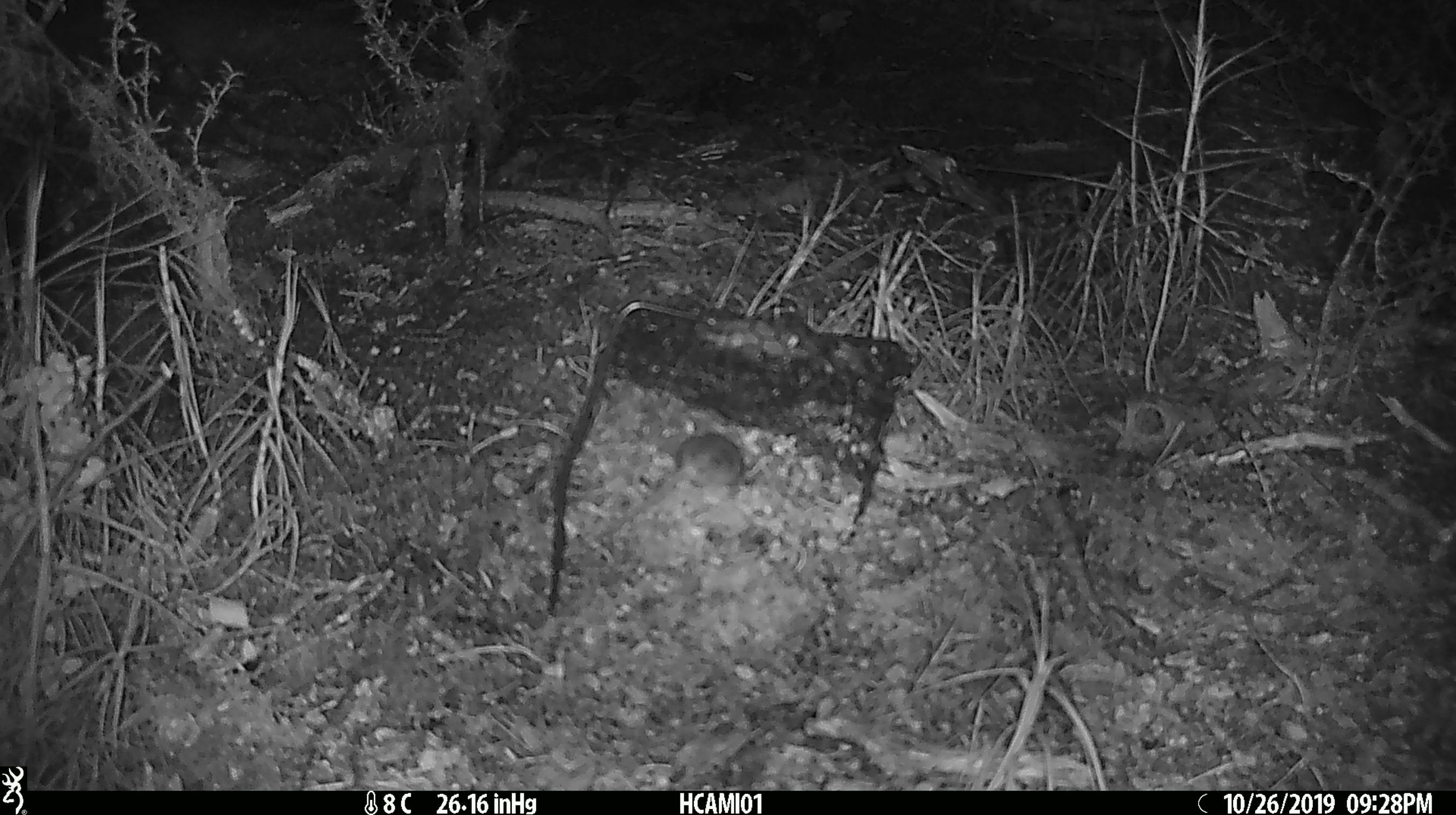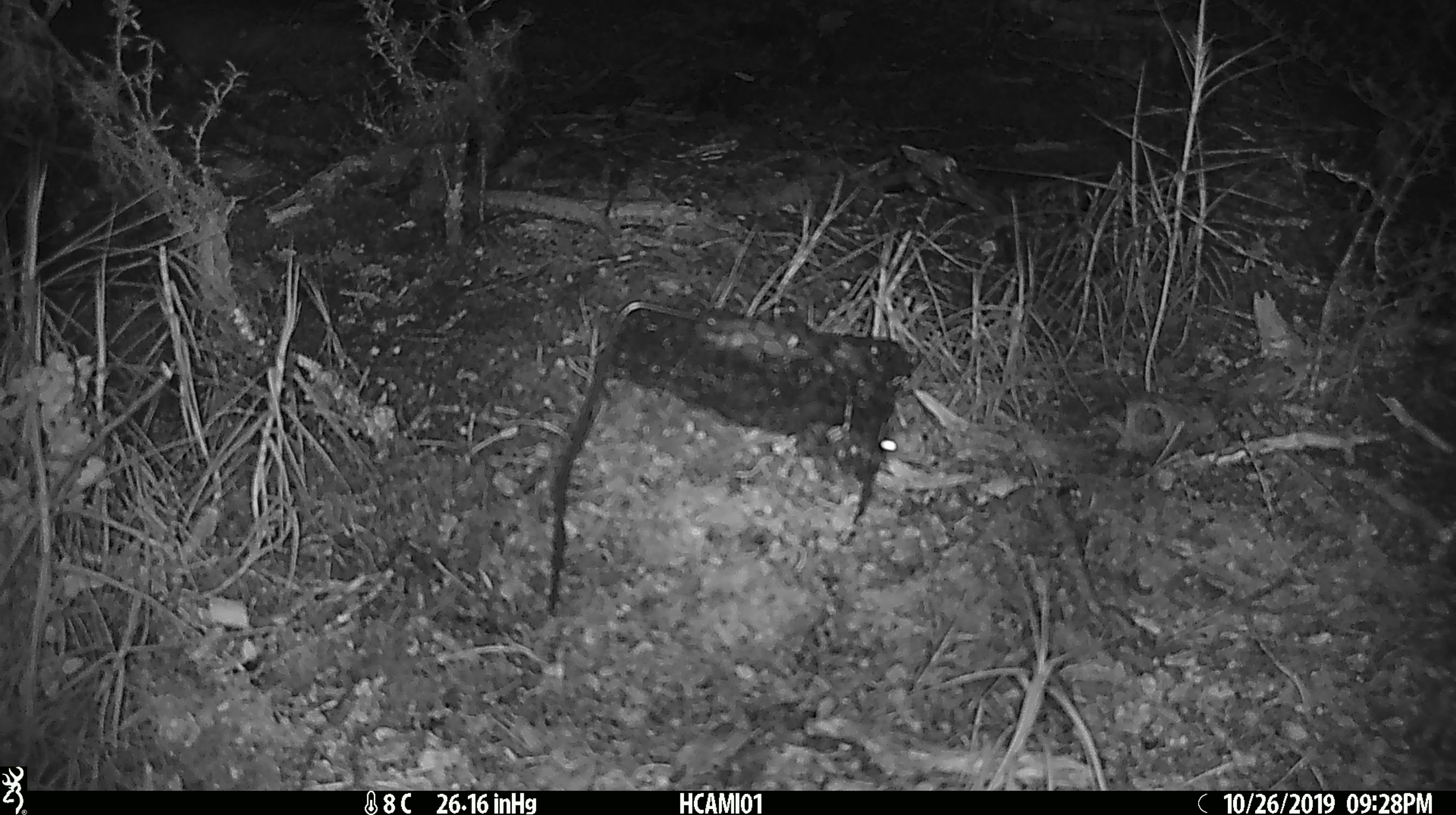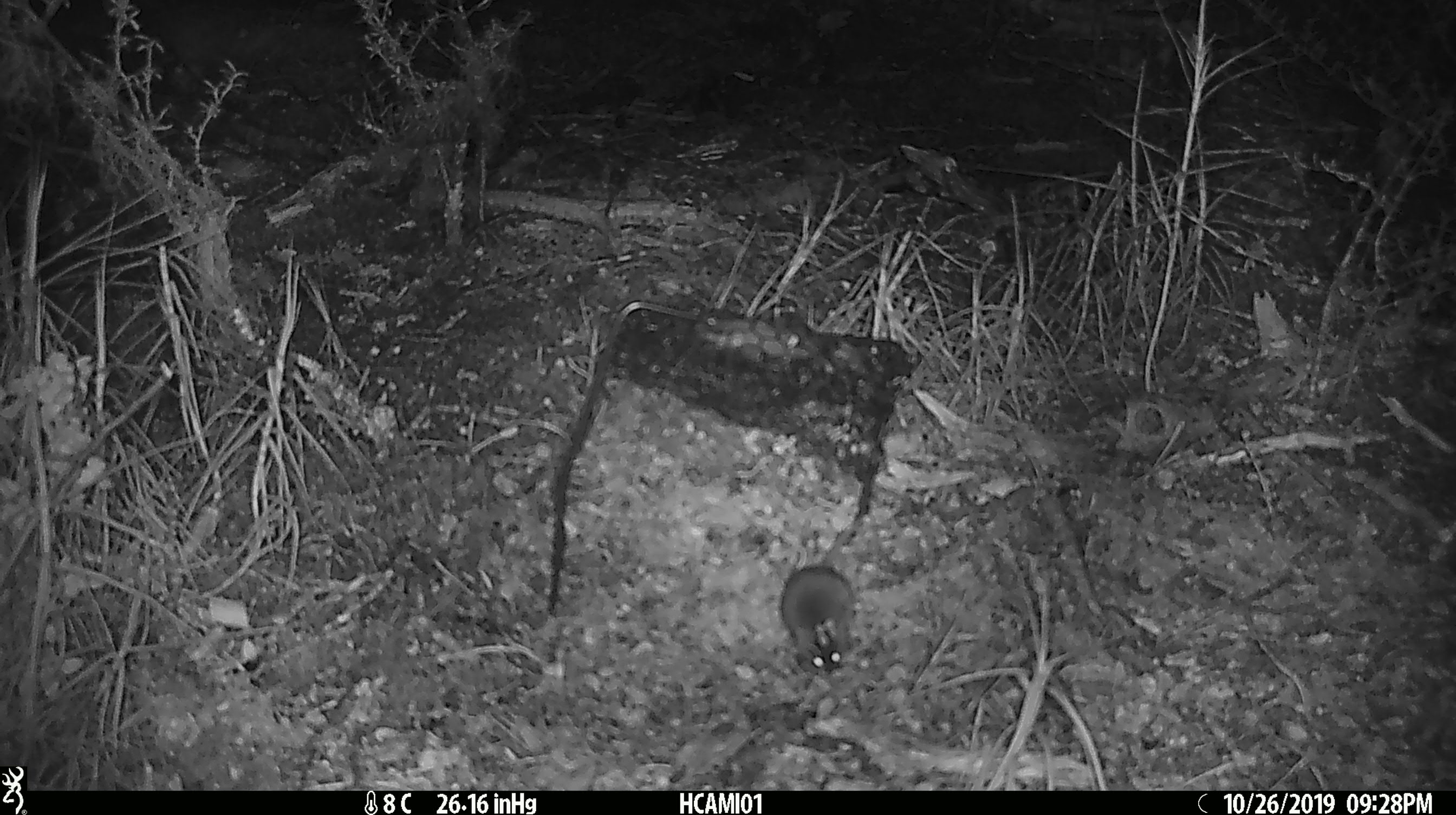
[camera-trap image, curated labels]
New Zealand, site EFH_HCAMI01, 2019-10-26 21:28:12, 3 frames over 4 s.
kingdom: Animalia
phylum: Chordata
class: Mammalia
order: Rodentia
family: Muridae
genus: Mus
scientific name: Mus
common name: mouse